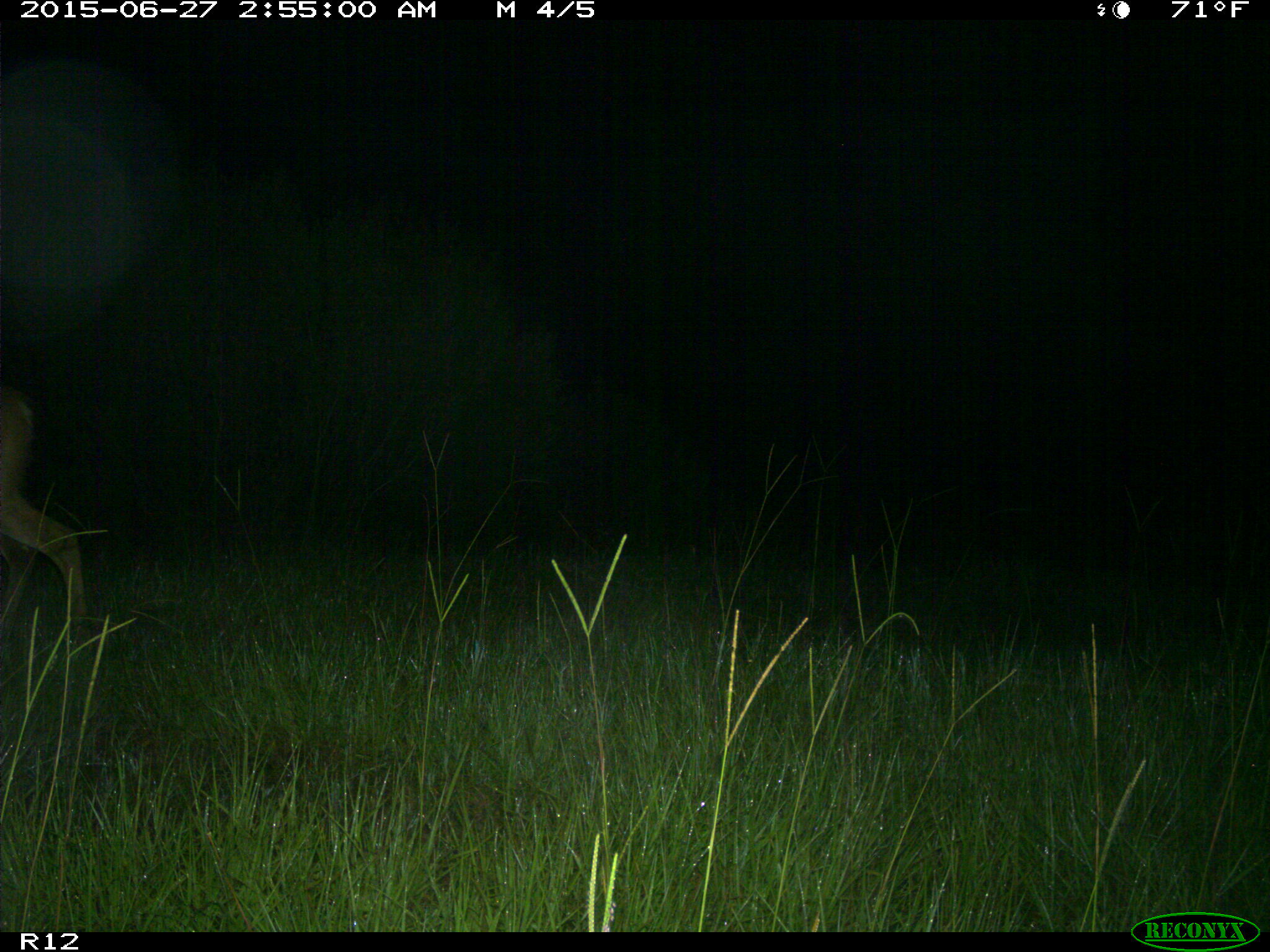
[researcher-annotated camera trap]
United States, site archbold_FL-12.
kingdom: Animalia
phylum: Chordata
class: Mammalia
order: Artiodactyla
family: Cervidae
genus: Odocoileus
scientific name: Odocoileus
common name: deer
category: unidentified deer